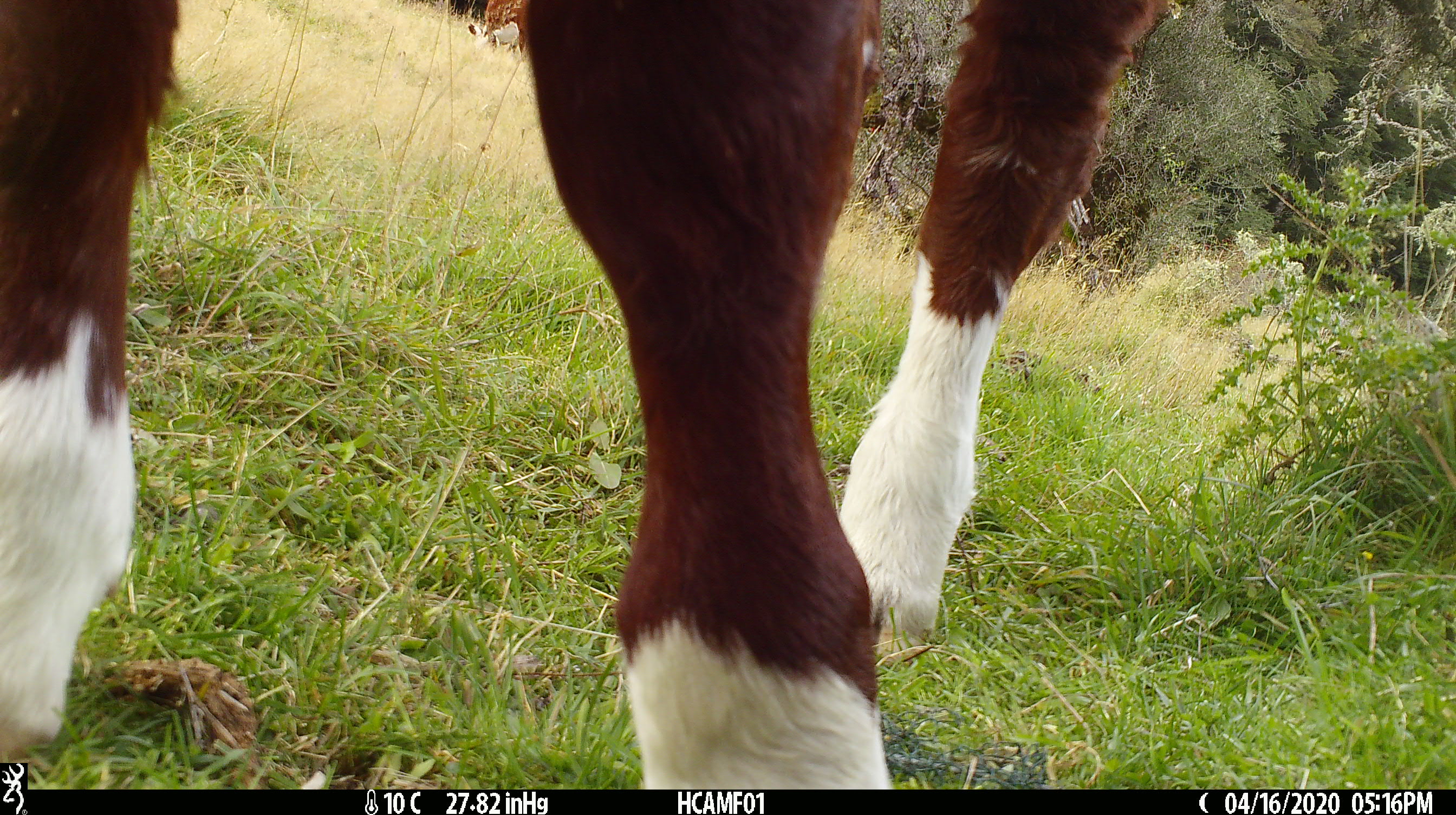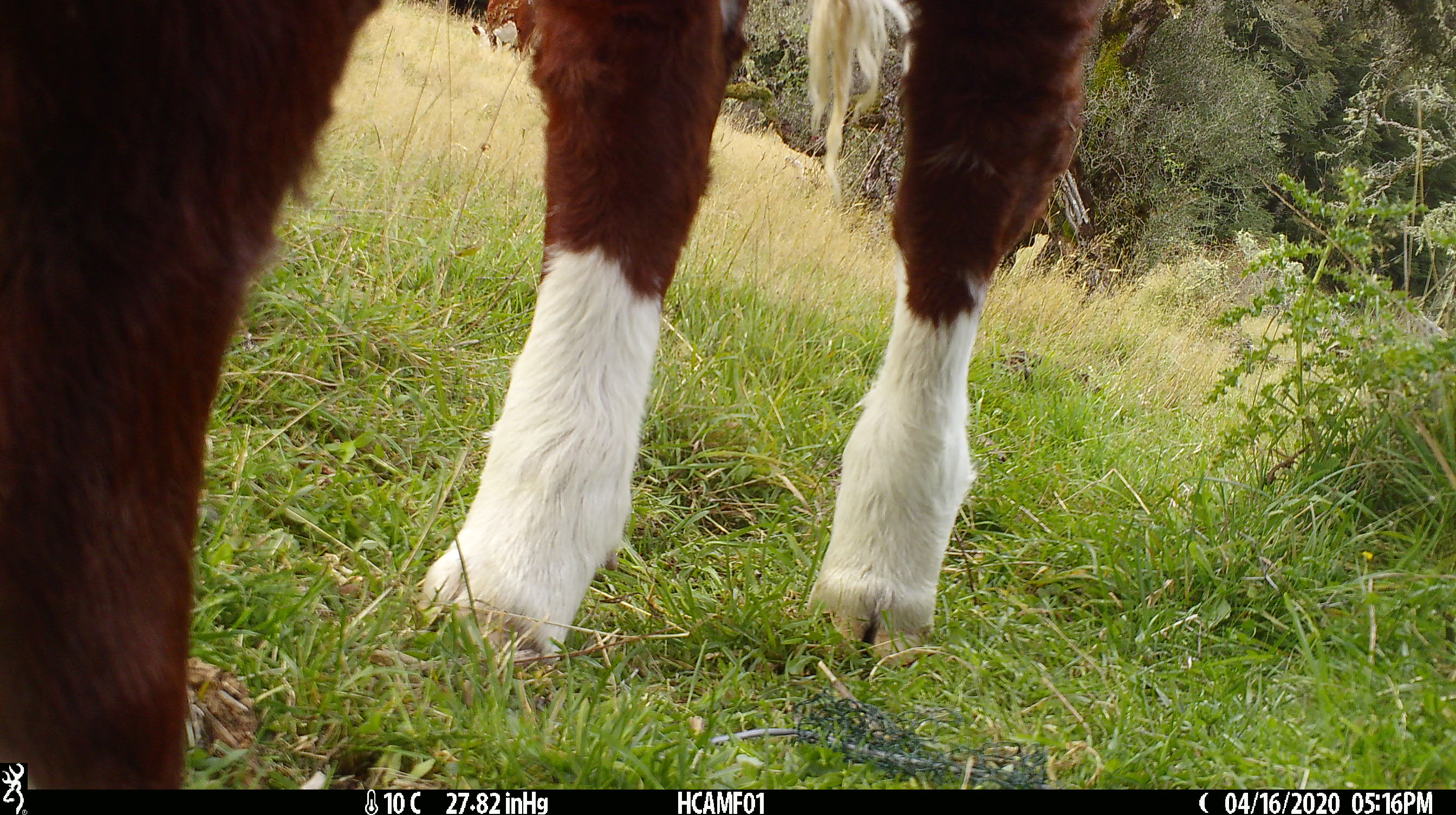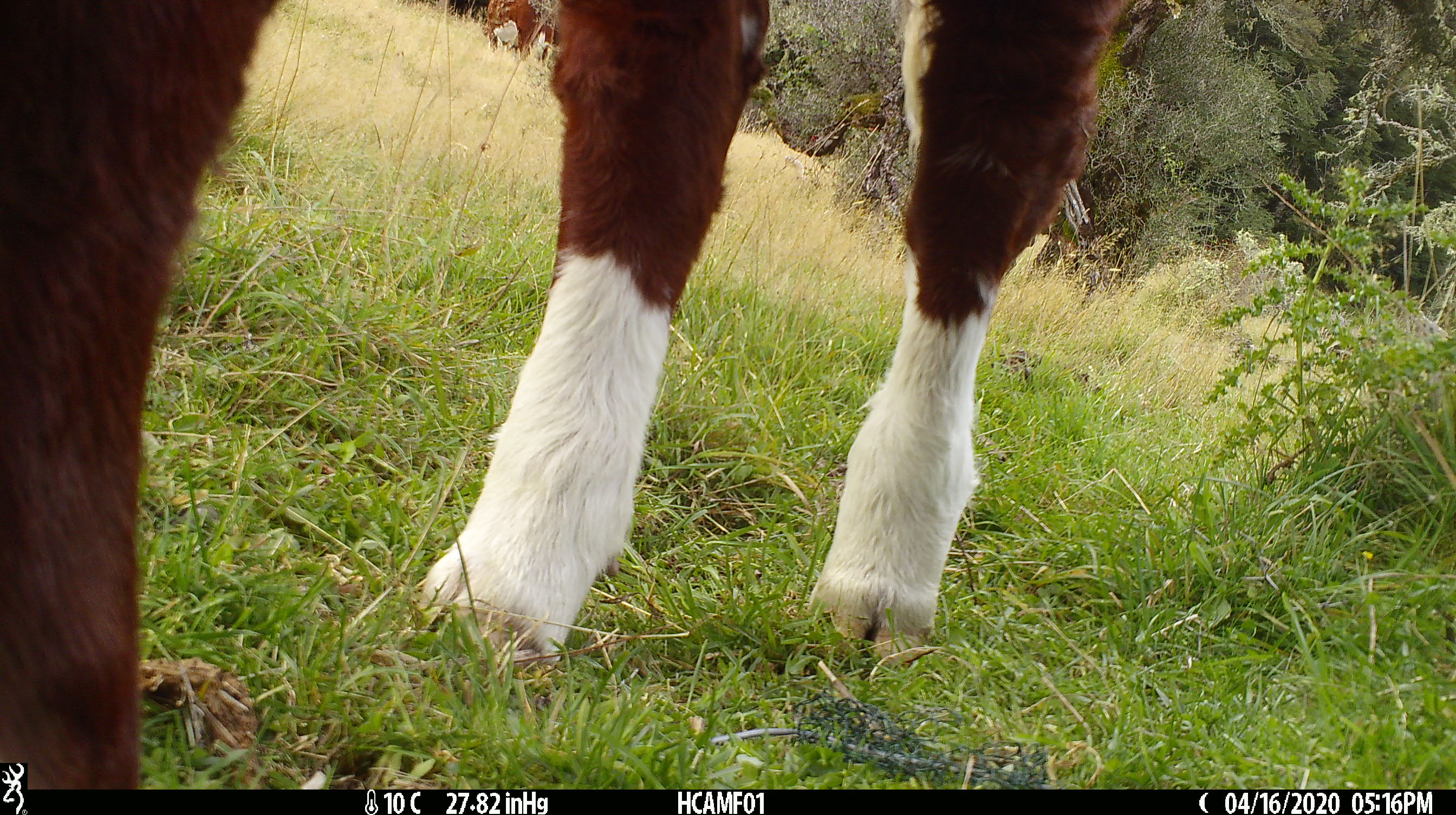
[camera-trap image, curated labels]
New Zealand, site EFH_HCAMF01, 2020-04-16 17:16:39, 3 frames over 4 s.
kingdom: Animalia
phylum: Chordata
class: Mammalia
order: Artiodactyla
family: Bovidae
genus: Bos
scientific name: Bos taurus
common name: domestic cow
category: cow